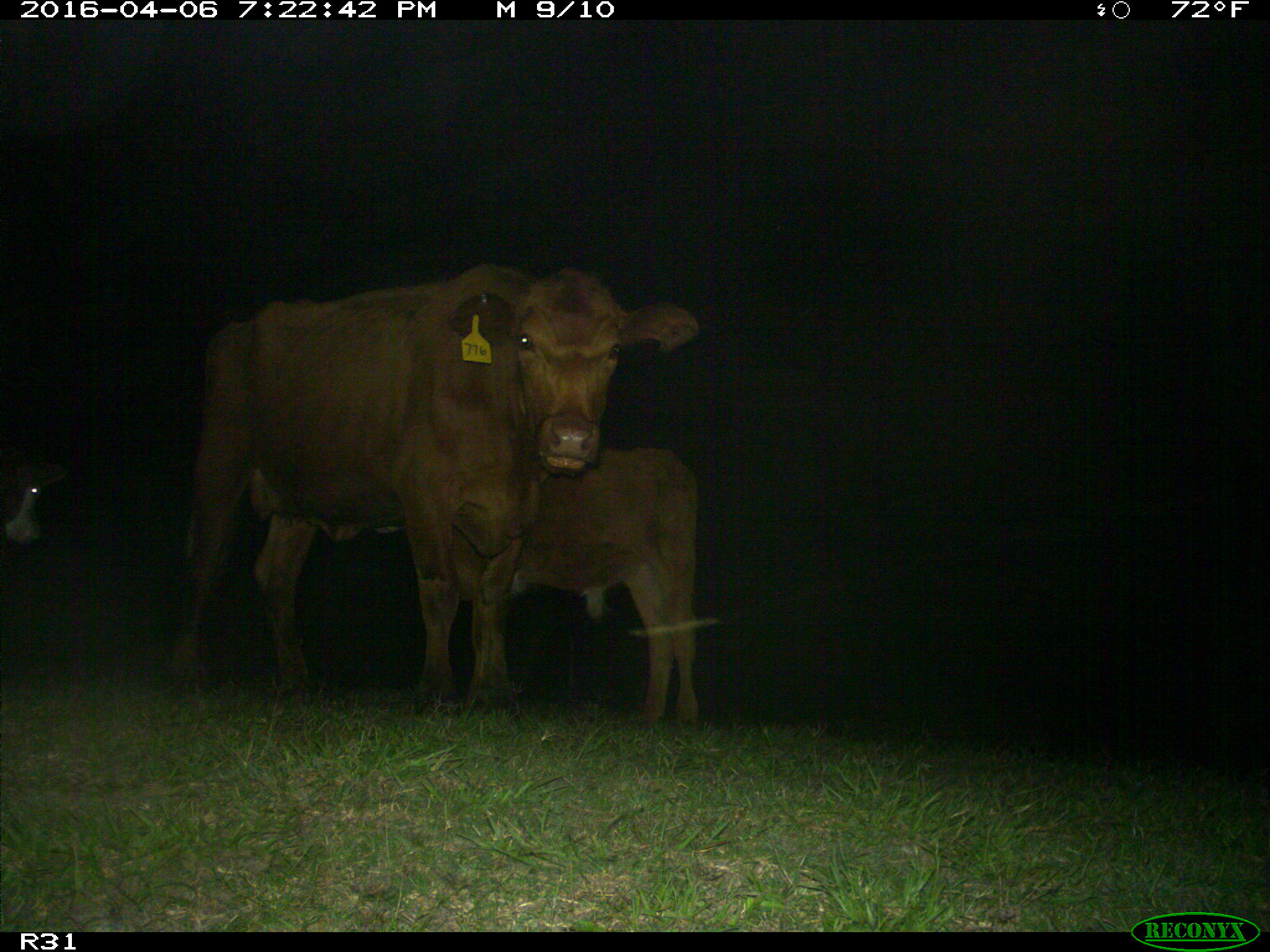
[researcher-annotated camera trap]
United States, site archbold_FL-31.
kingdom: Animalia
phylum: Chordata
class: Mammalia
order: Artiodactyla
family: Bovidae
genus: Bos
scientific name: Bos taurus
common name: domestic cow